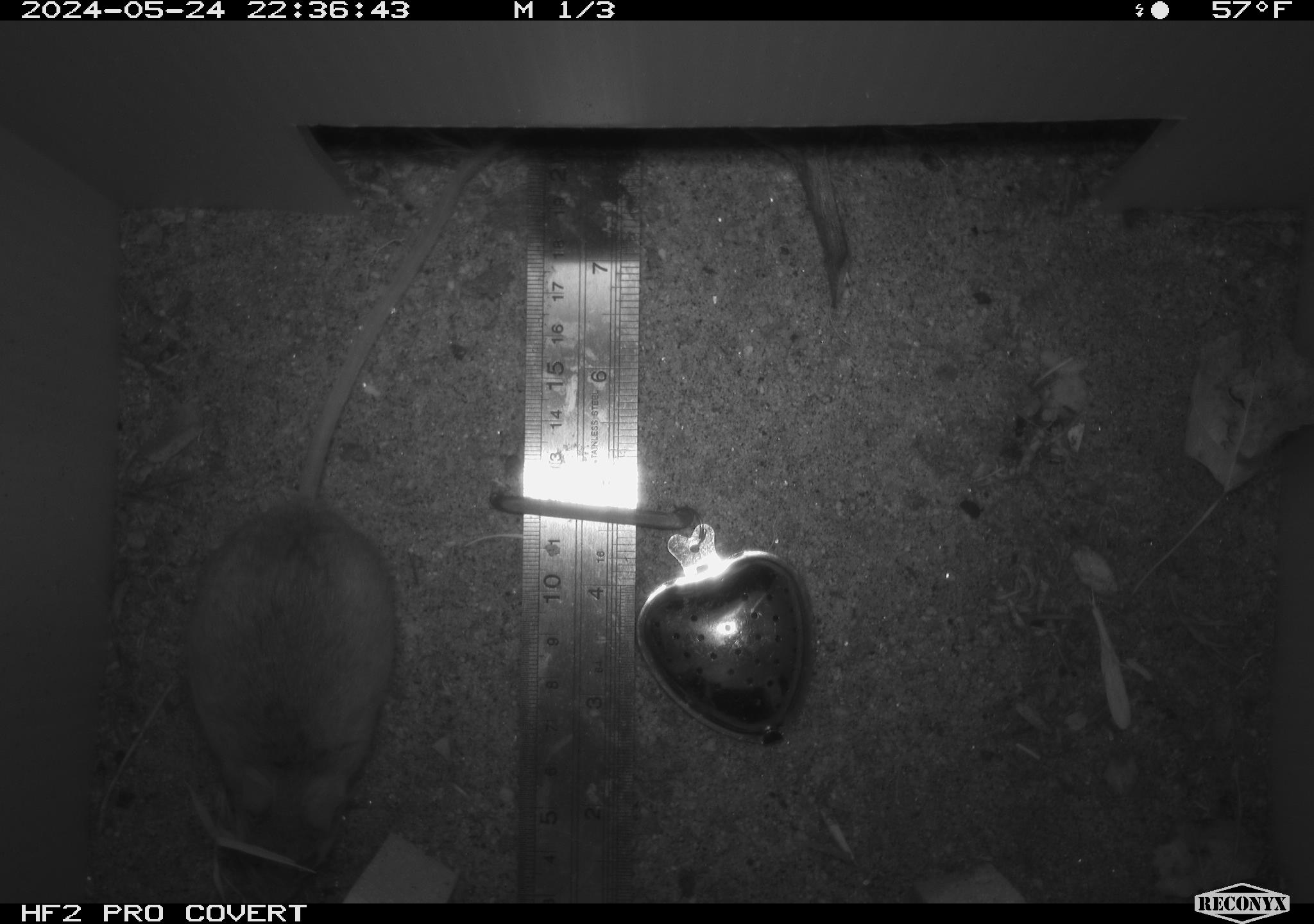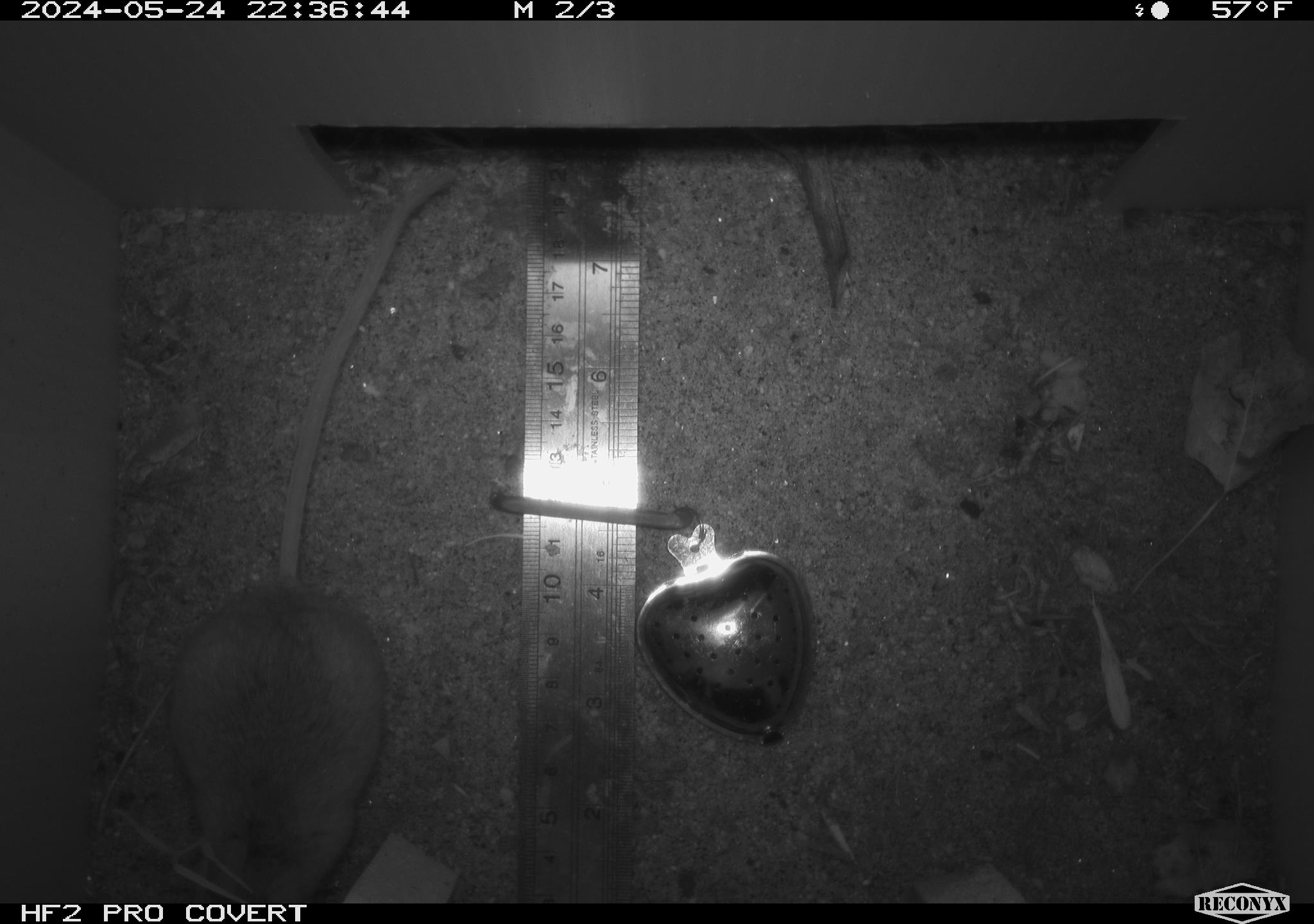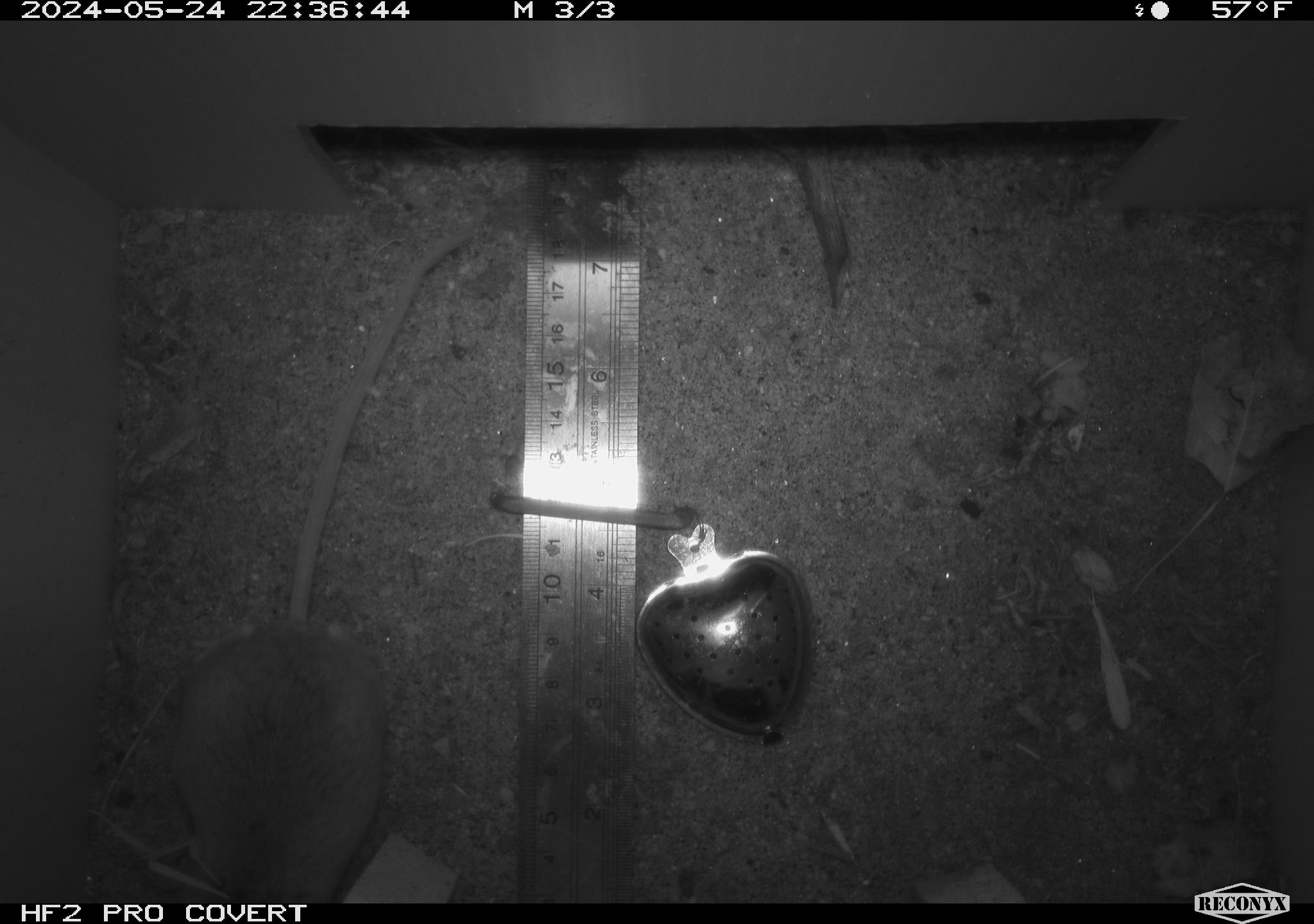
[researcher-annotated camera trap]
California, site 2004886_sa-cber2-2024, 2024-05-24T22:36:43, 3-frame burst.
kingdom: Animalia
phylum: Chordata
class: Mammalia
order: Rodentia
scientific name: Rodentia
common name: mouse species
Mouse species (Rodentia).